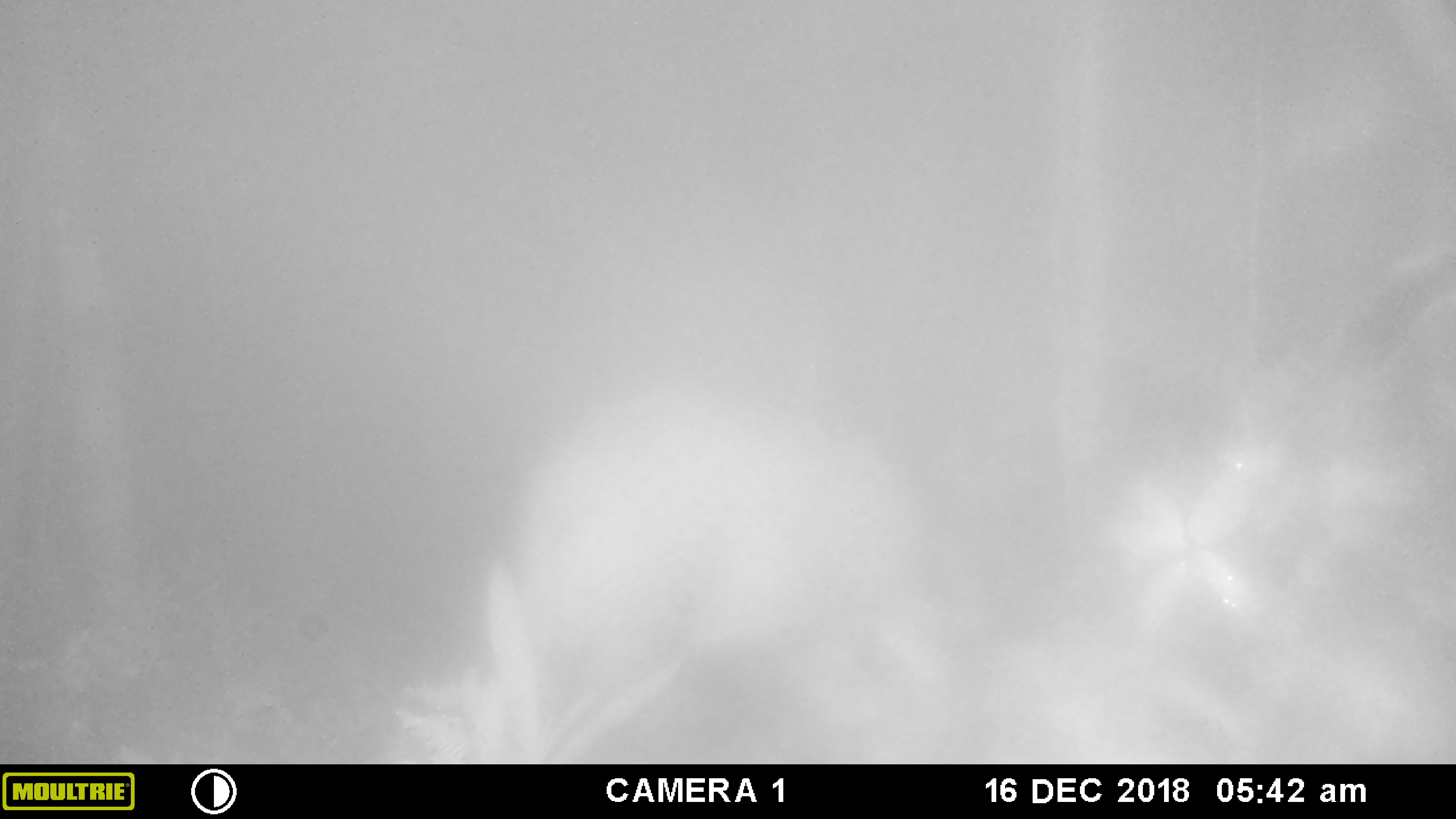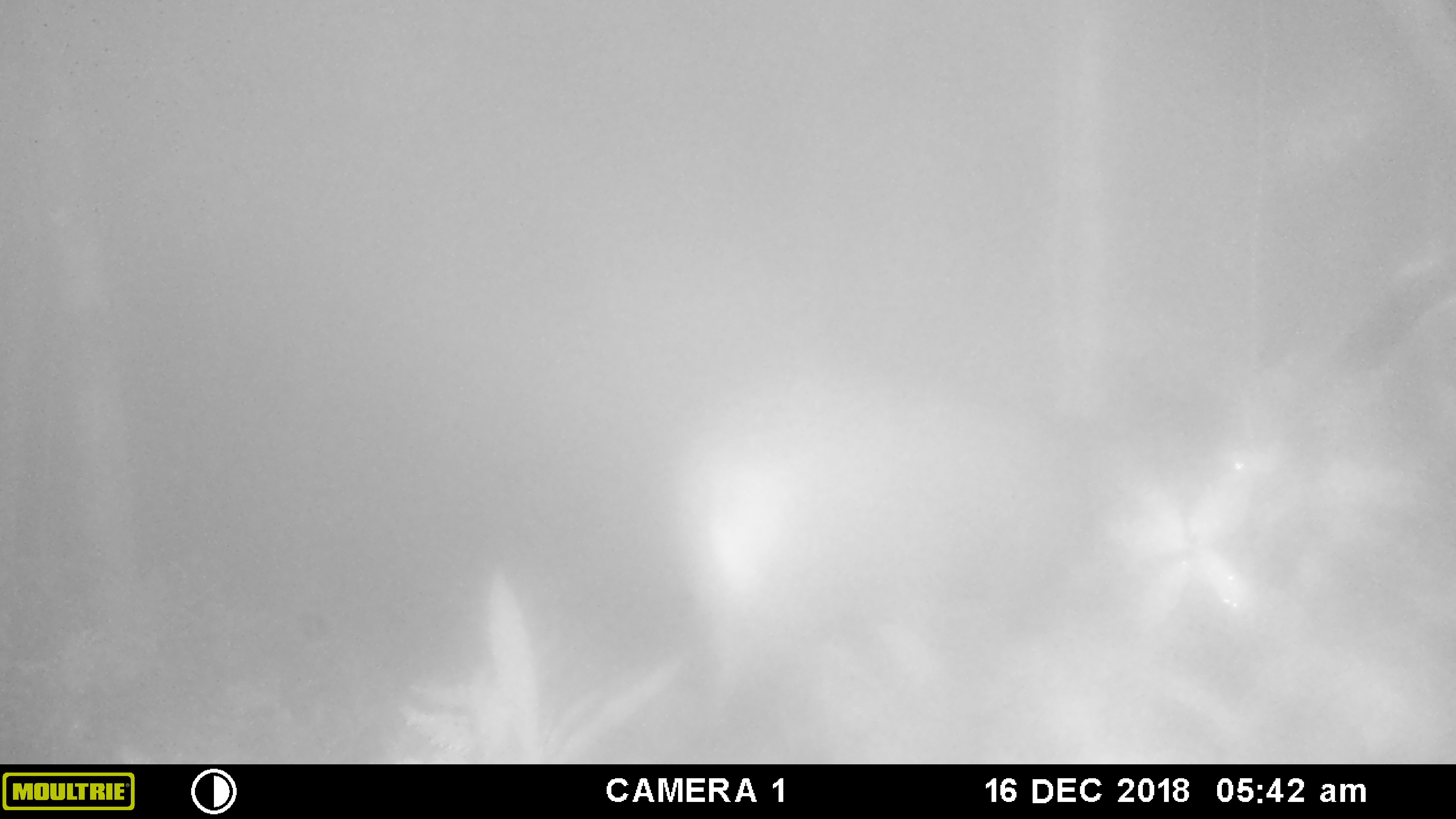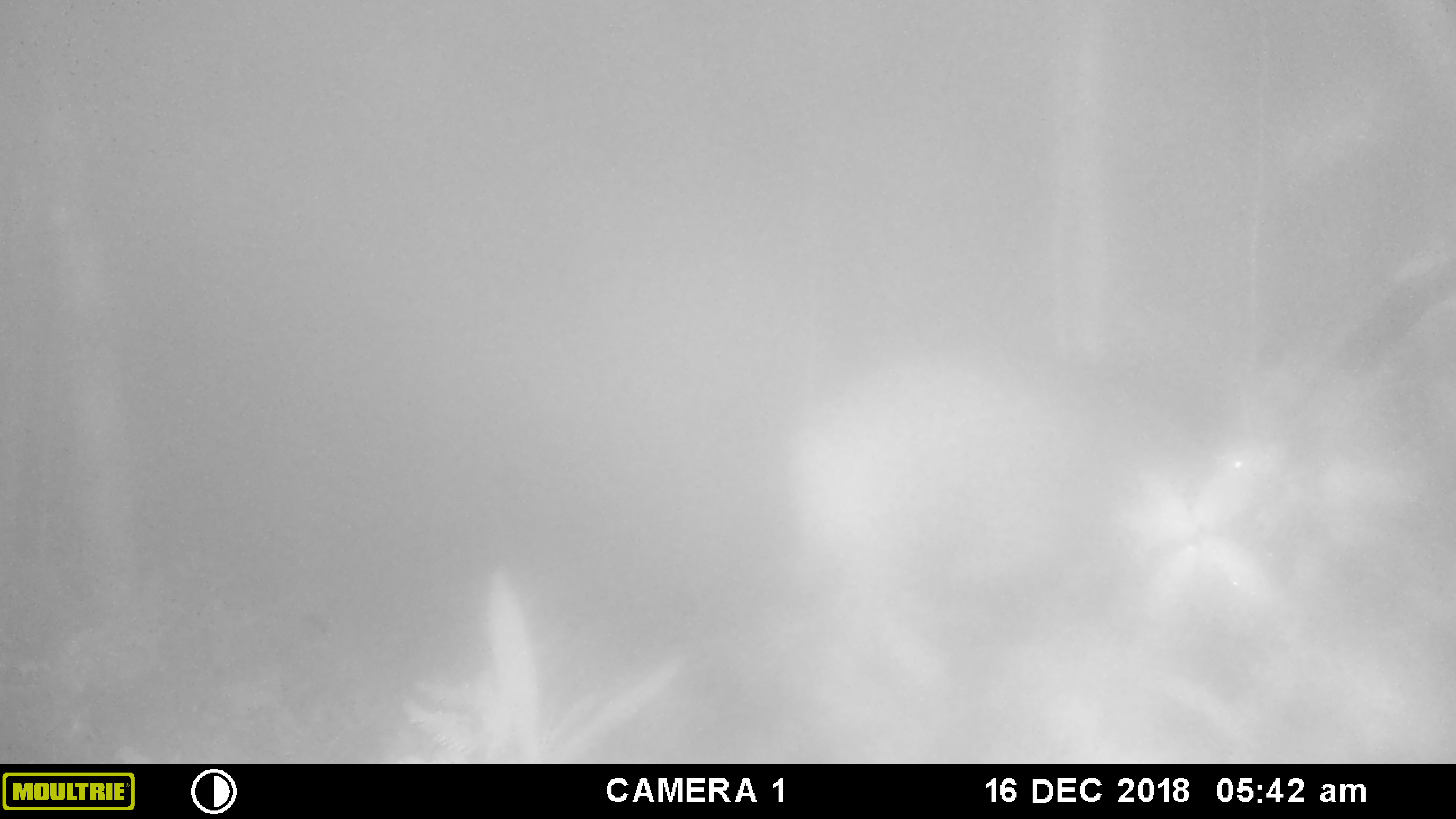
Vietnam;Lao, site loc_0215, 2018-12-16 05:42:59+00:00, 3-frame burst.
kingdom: Animalia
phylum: Chordata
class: Mammalia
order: Artiodactyla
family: Suidae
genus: Sus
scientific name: Sus scrofa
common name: eurasian wild pig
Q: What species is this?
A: Eurasian wild pig (Sus scrofa).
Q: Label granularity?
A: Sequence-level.